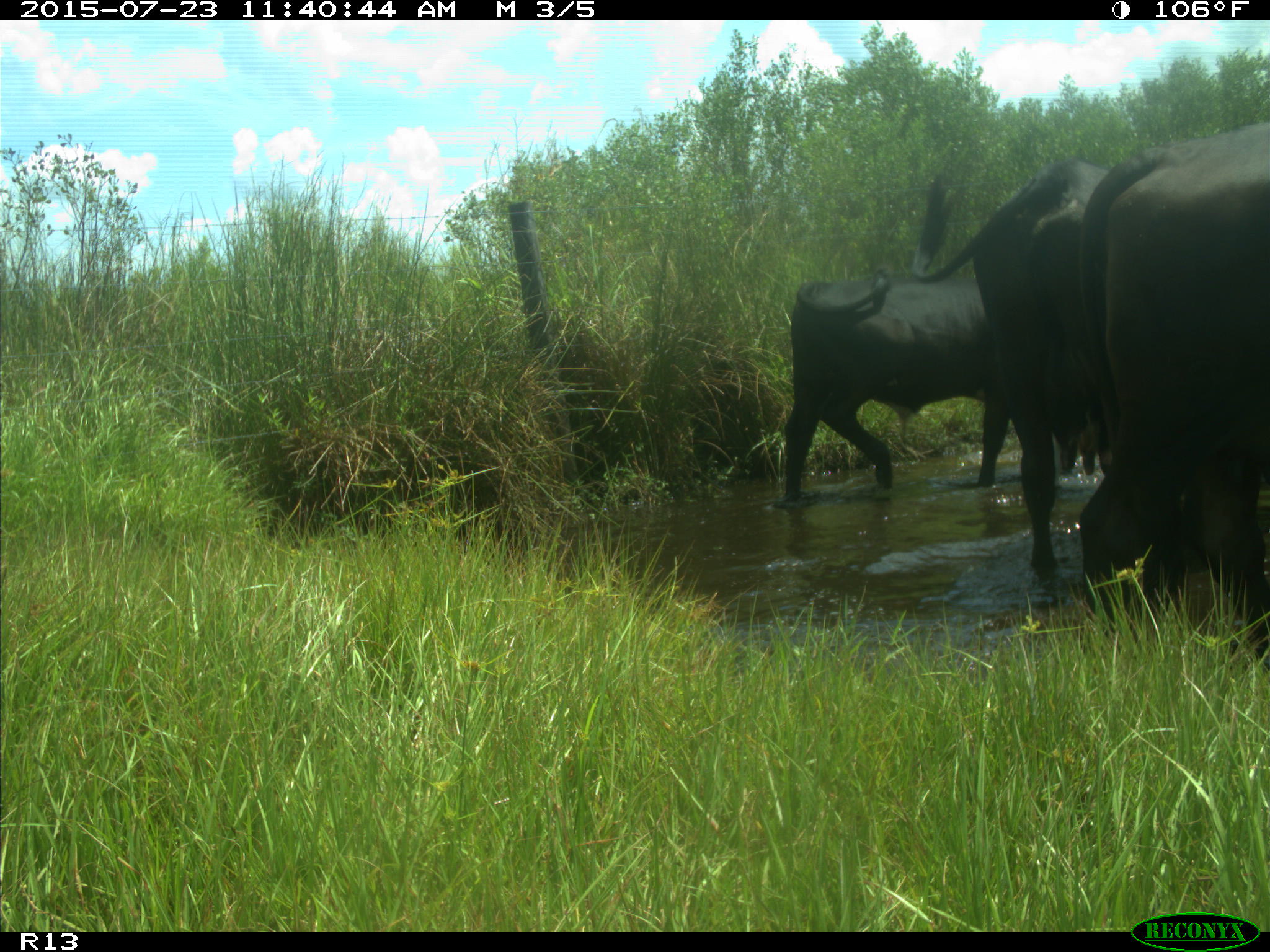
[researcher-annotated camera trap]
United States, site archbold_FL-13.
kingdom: Animalia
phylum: Chordata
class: Mammalia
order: Artiodactyla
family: Bovidae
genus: Bos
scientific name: Bos taurus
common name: domestic cow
Bos taurus (domestic cow).